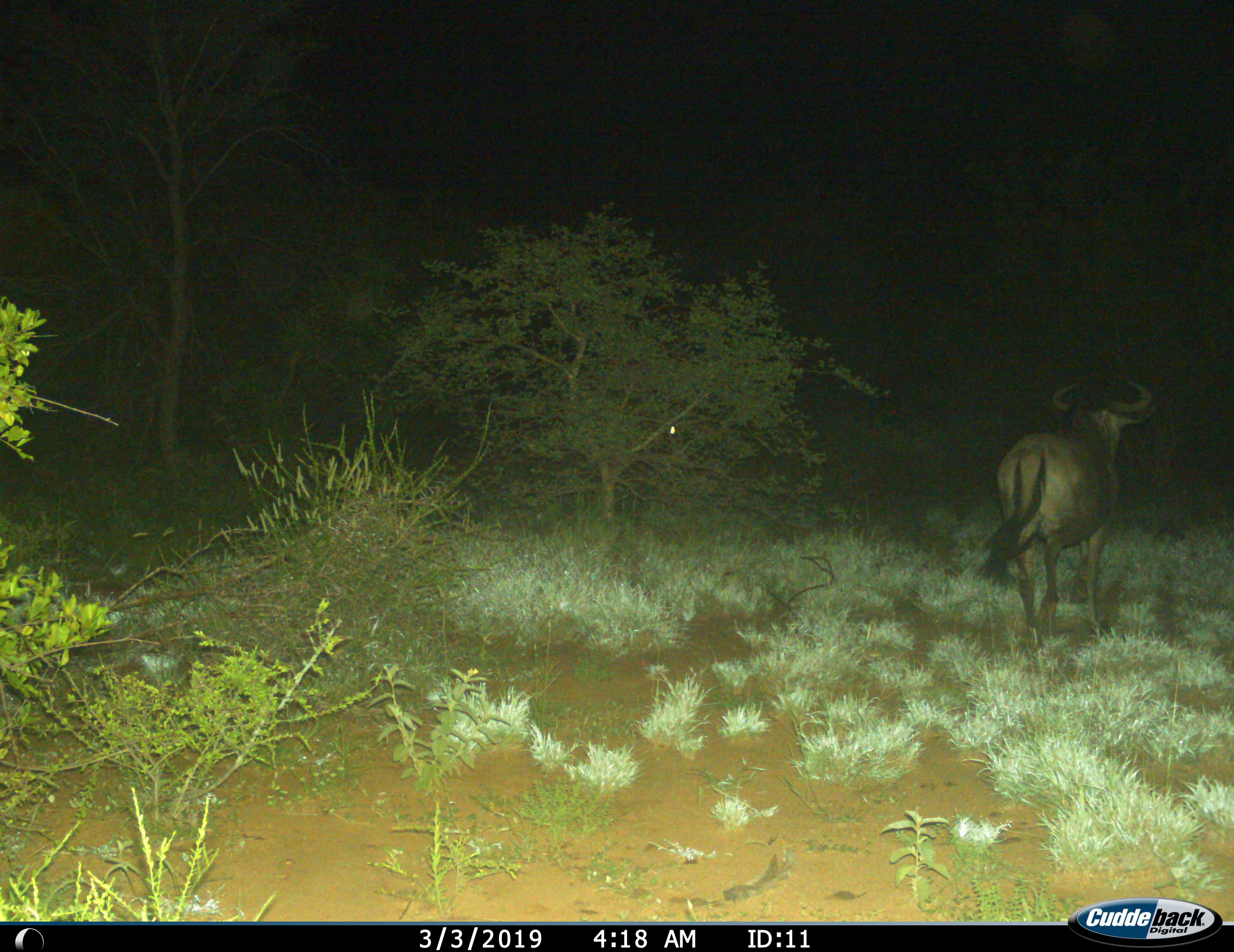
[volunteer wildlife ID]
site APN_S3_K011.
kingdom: Animalia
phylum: Chordata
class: Mammalia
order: Artiodactyla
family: Bovidae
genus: Connochaetes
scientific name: Connochaetes taurinus taurinus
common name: blue wildebeest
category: wildebeestblue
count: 1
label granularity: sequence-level